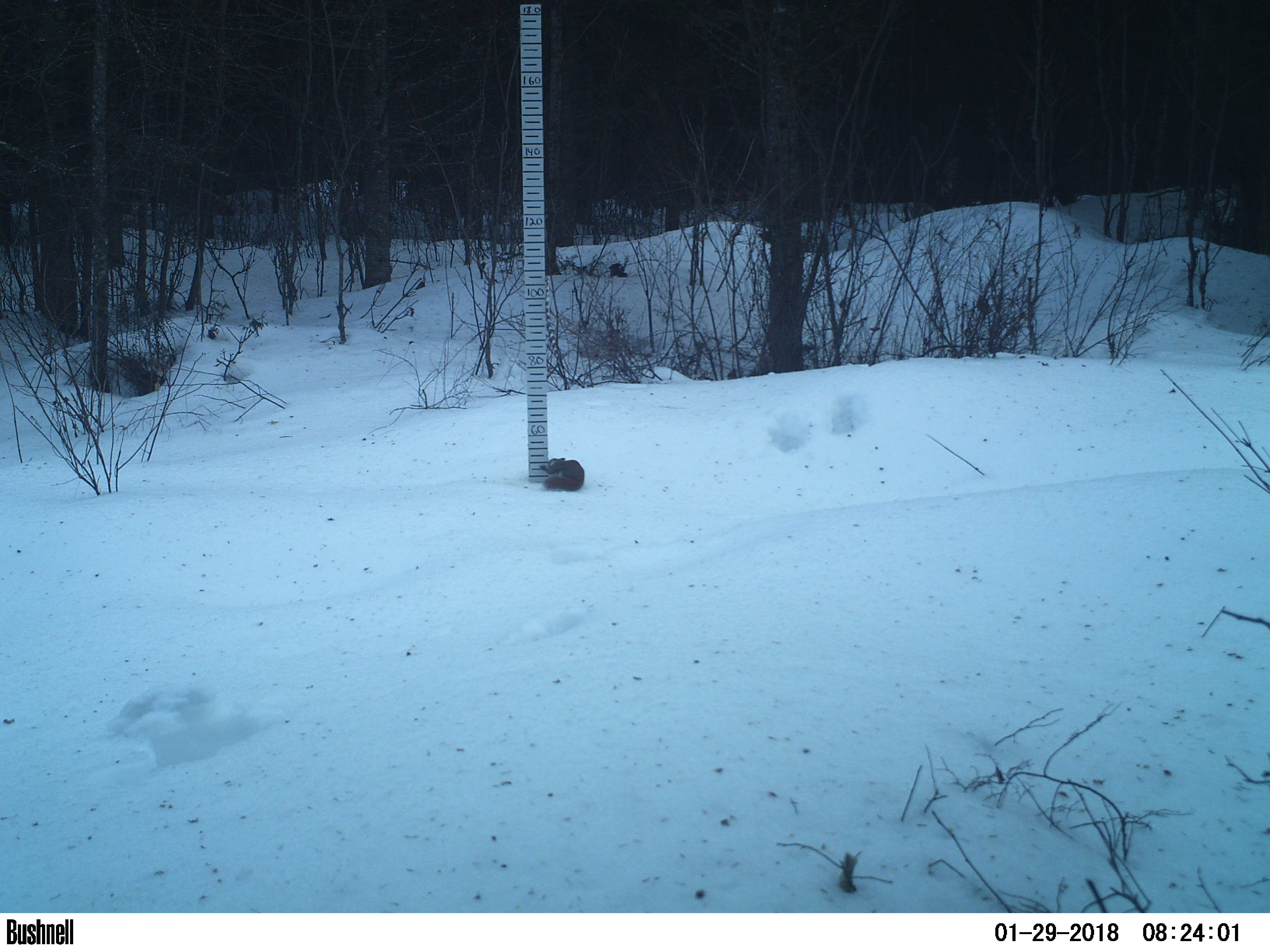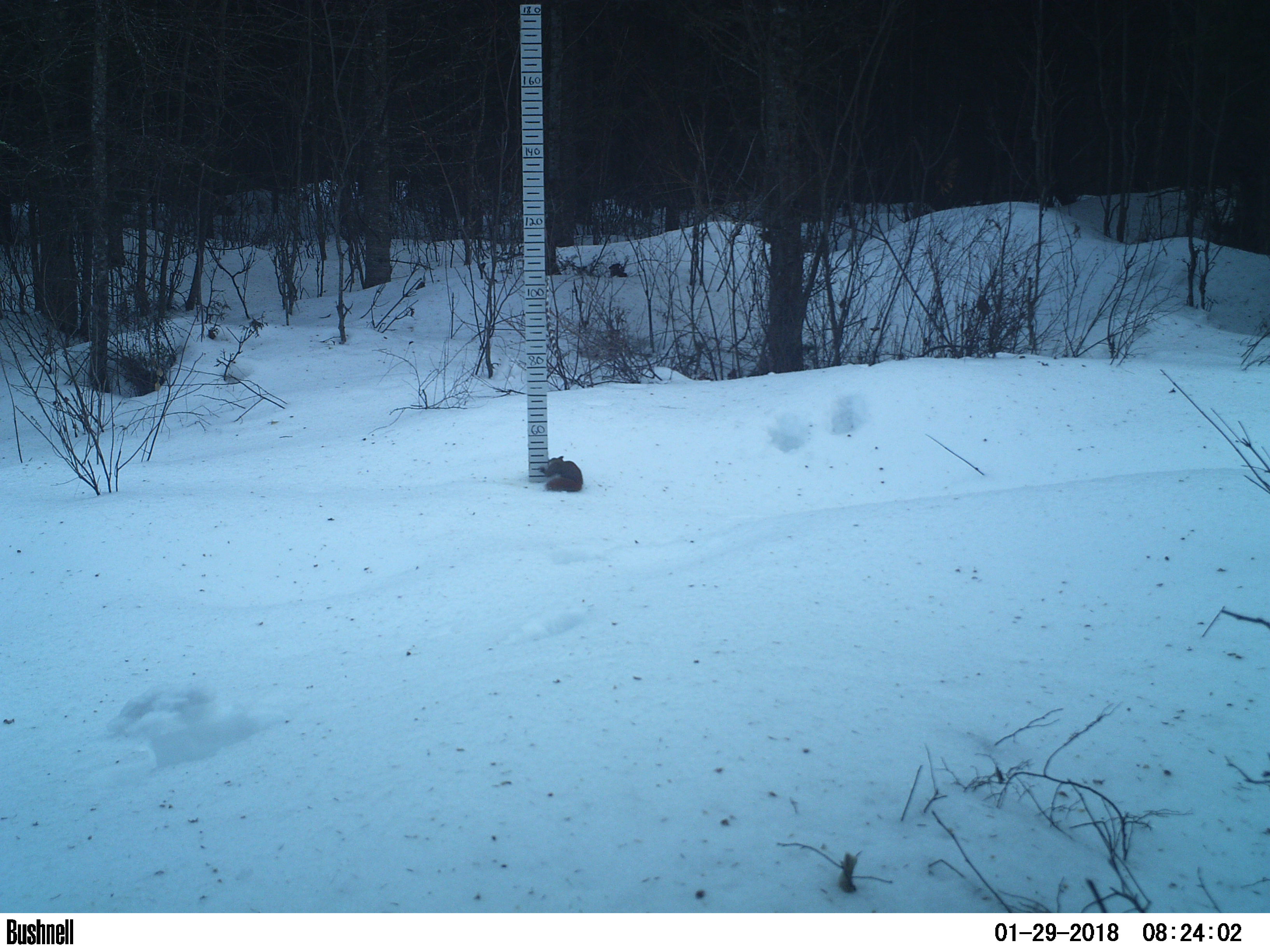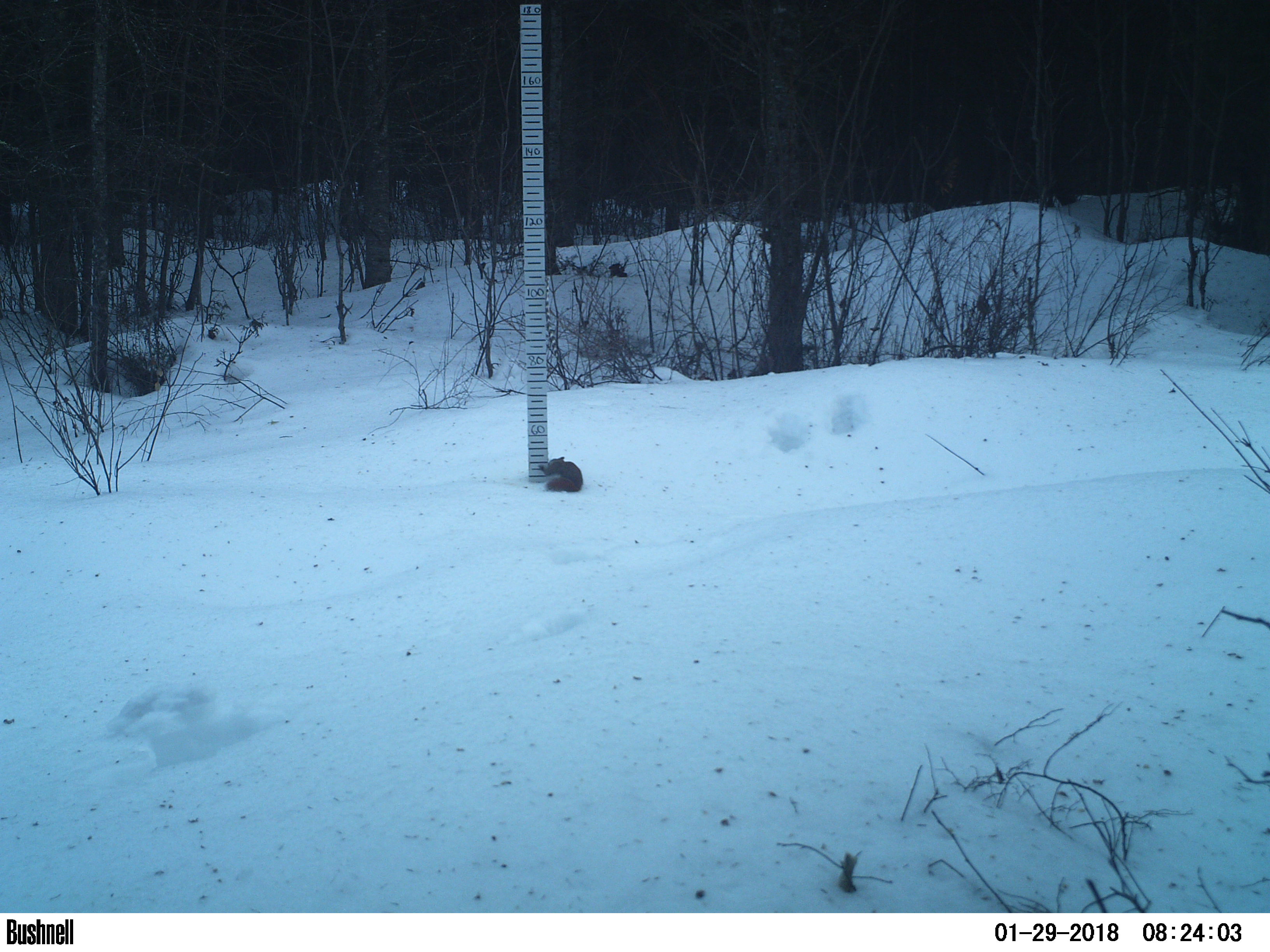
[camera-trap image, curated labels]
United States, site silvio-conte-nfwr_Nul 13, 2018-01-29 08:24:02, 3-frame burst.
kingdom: Animalia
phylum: Chordata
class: Mammalia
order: Rodentia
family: Sciuridae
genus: Tamiasciurus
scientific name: Tamiasciurus hudsonicus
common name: red squirrel